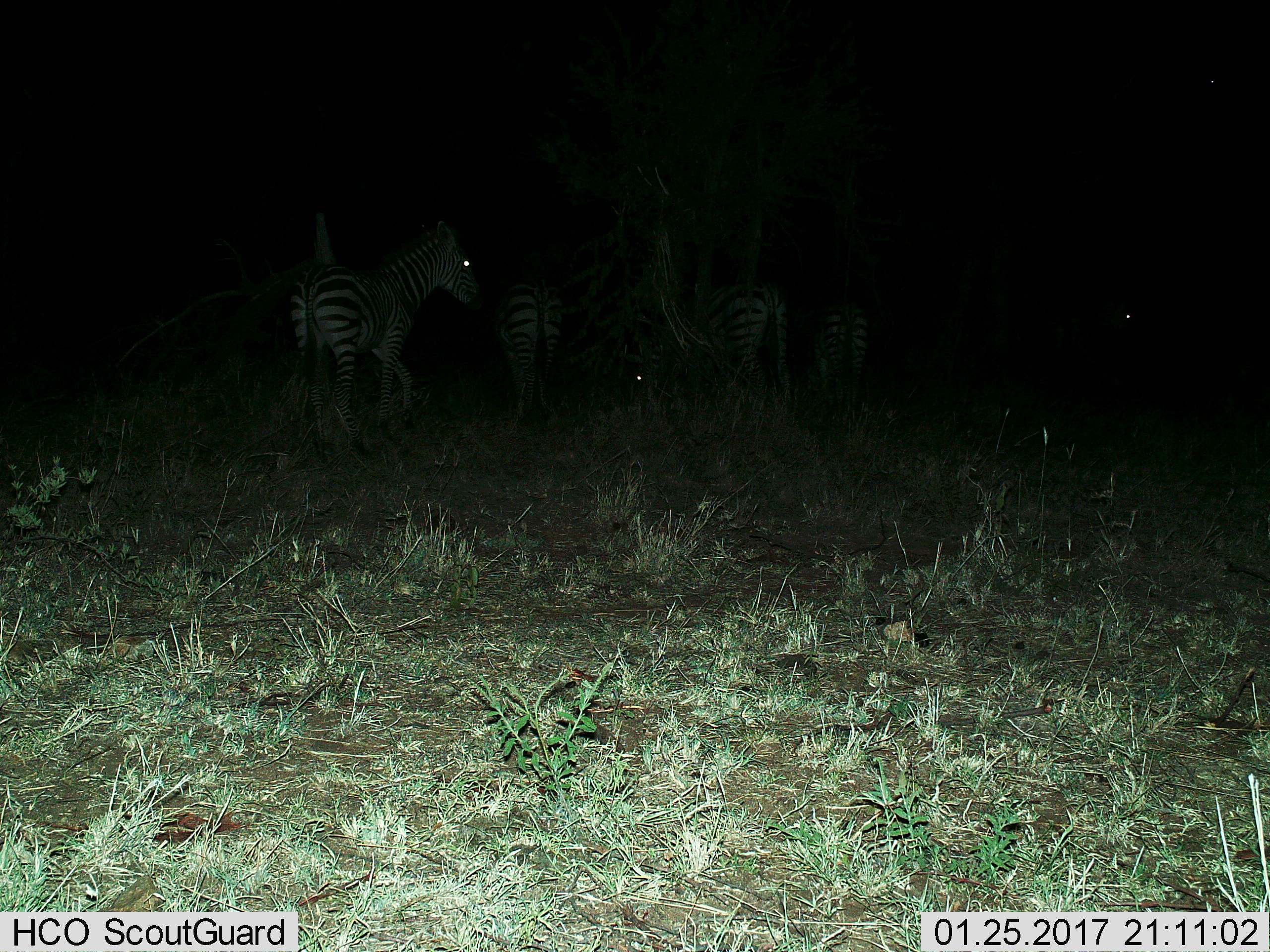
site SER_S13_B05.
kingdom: Animalia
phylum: Chordata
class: Mammalia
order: Perissodactyla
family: Equidae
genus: Equus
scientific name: Equus quagga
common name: plains zebra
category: zebraplains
Zebraplains (plains zebra) (Equus quagga), count 5. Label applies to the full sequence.